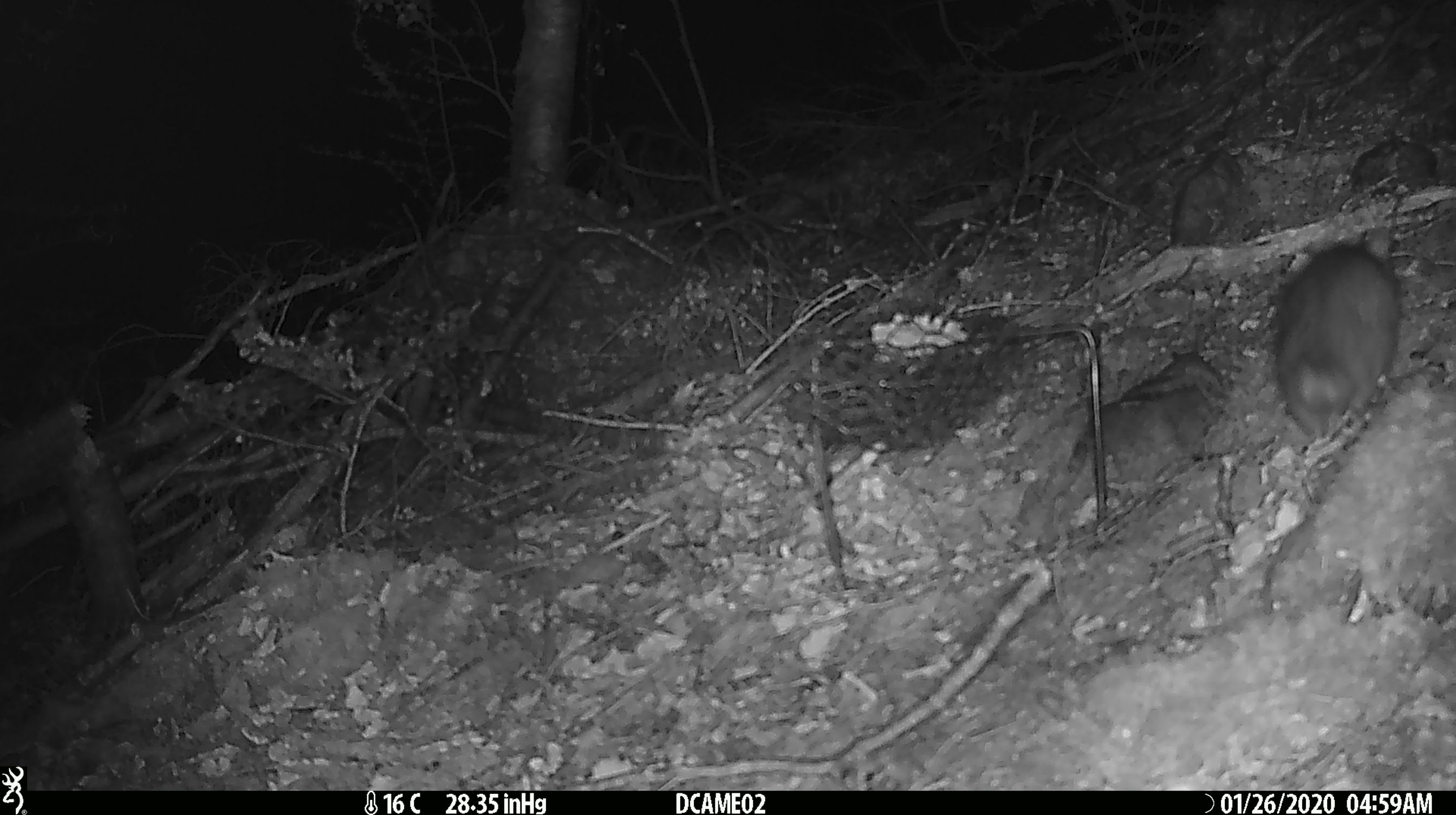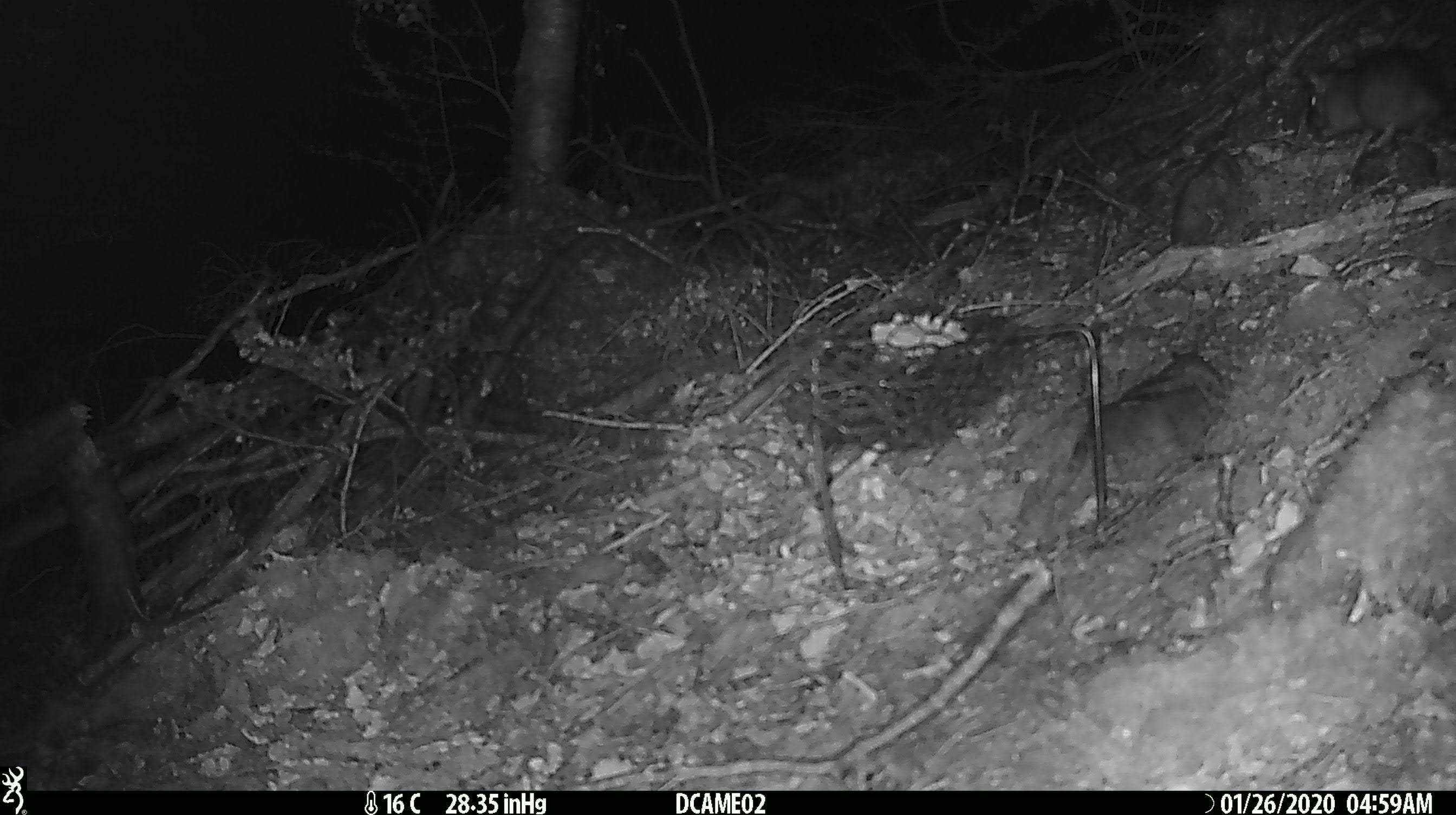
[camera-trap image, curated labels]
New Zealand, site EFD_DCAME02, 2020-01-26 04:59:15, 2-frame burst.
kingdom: Animalia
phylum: Chordata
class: Mammalia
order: Rodentia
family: Muridae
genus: Rattus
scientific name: Rattus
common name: rat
Rat (Rattus).